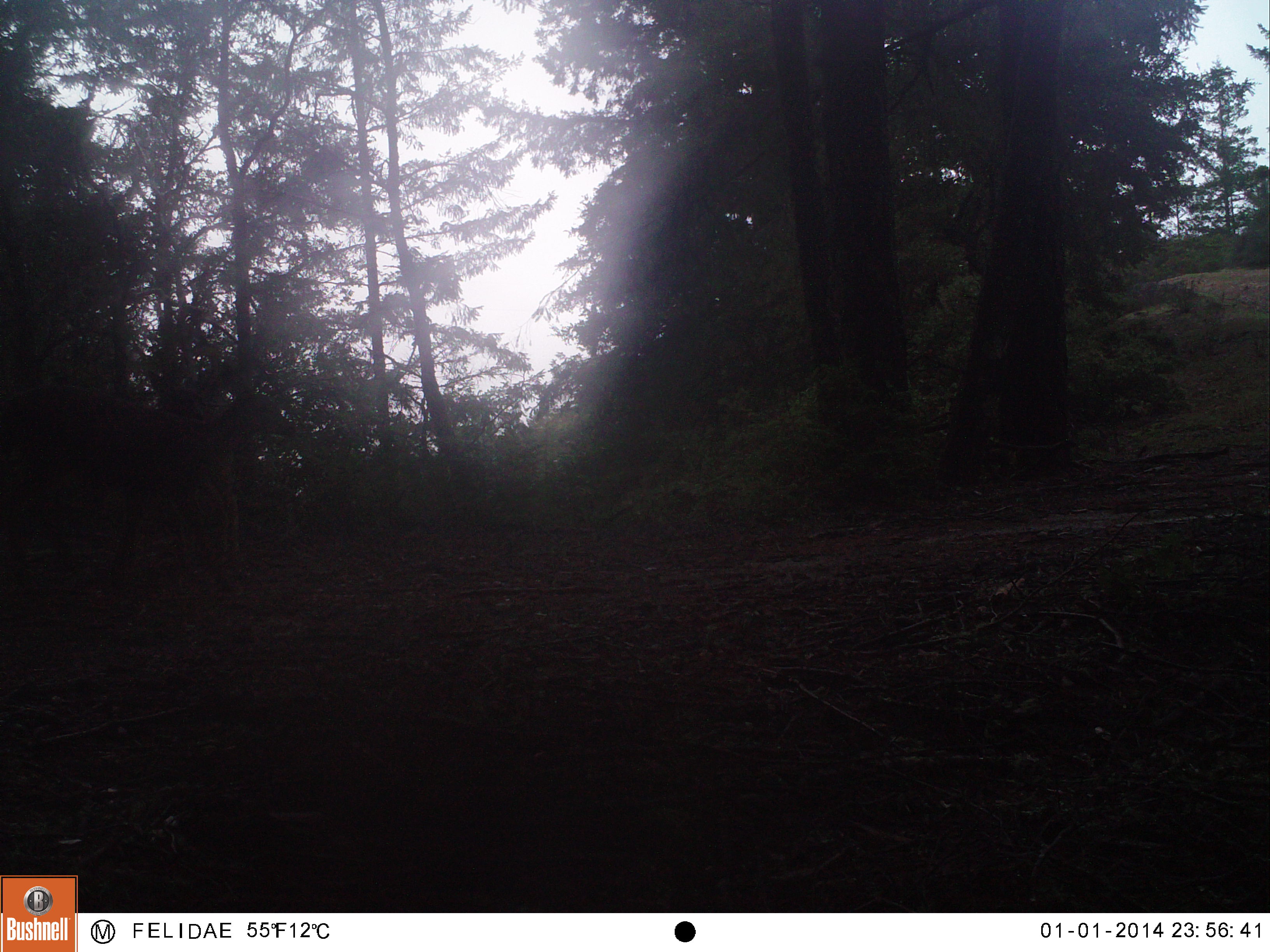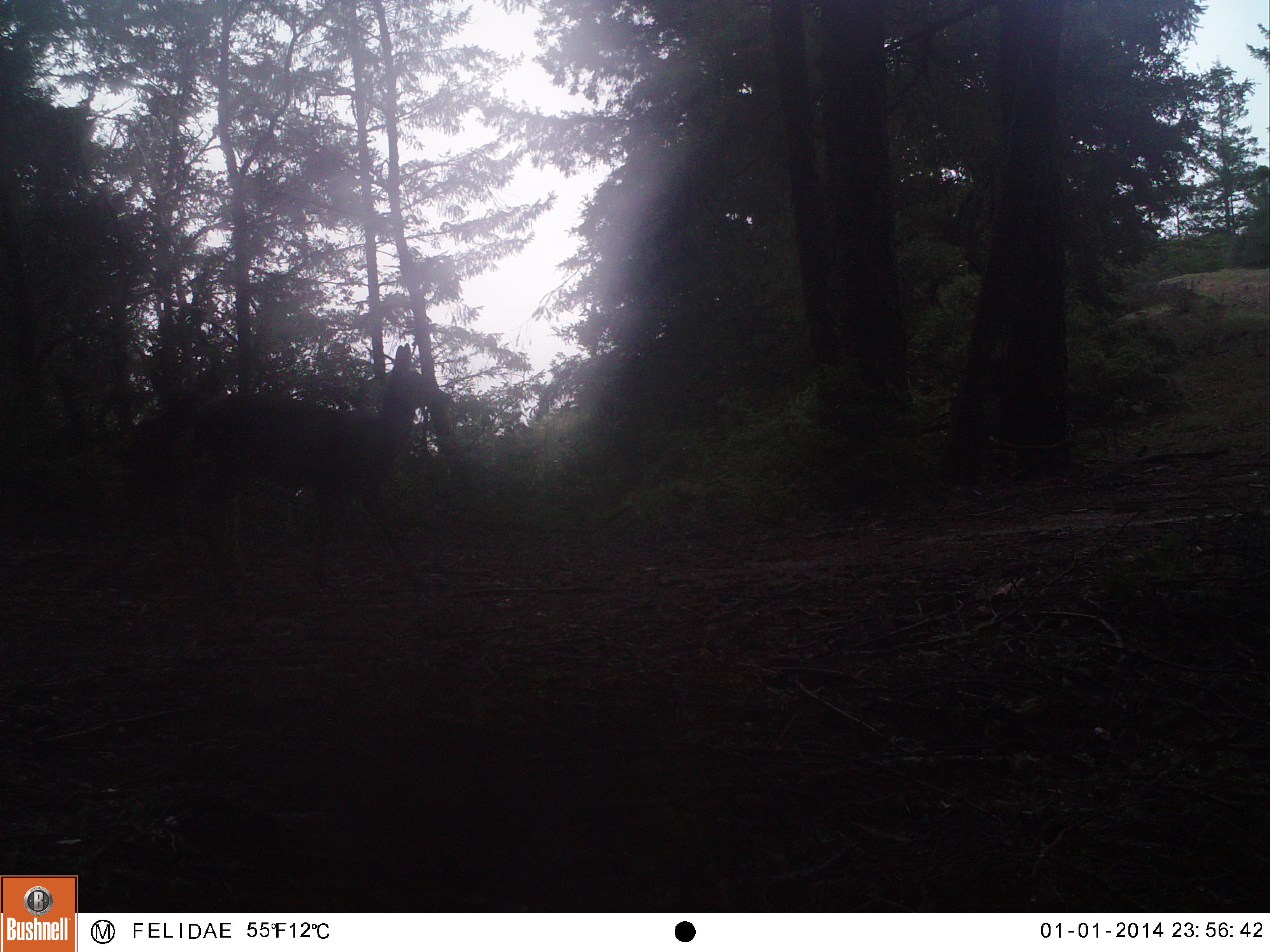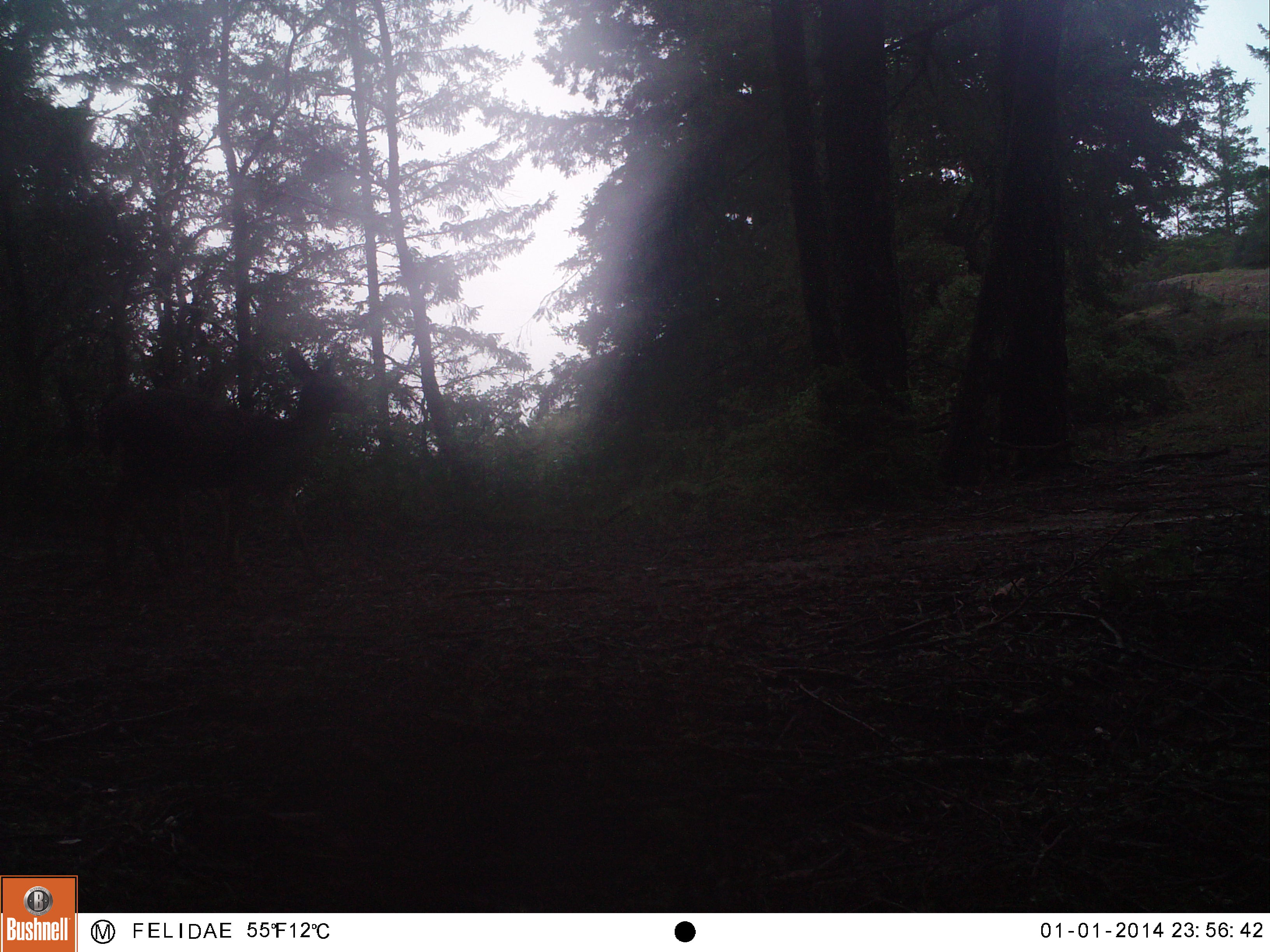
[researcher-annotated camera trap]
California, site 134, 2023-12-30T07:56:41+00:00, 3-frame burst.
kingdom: Animalia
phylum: Chordata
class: Mammalia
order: Artiodactyla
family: Cervidae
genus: Odocoileus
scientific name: Odocoileus hemionus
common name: mule deer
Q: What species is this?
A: Mule deer (Odocoileus hemionus).